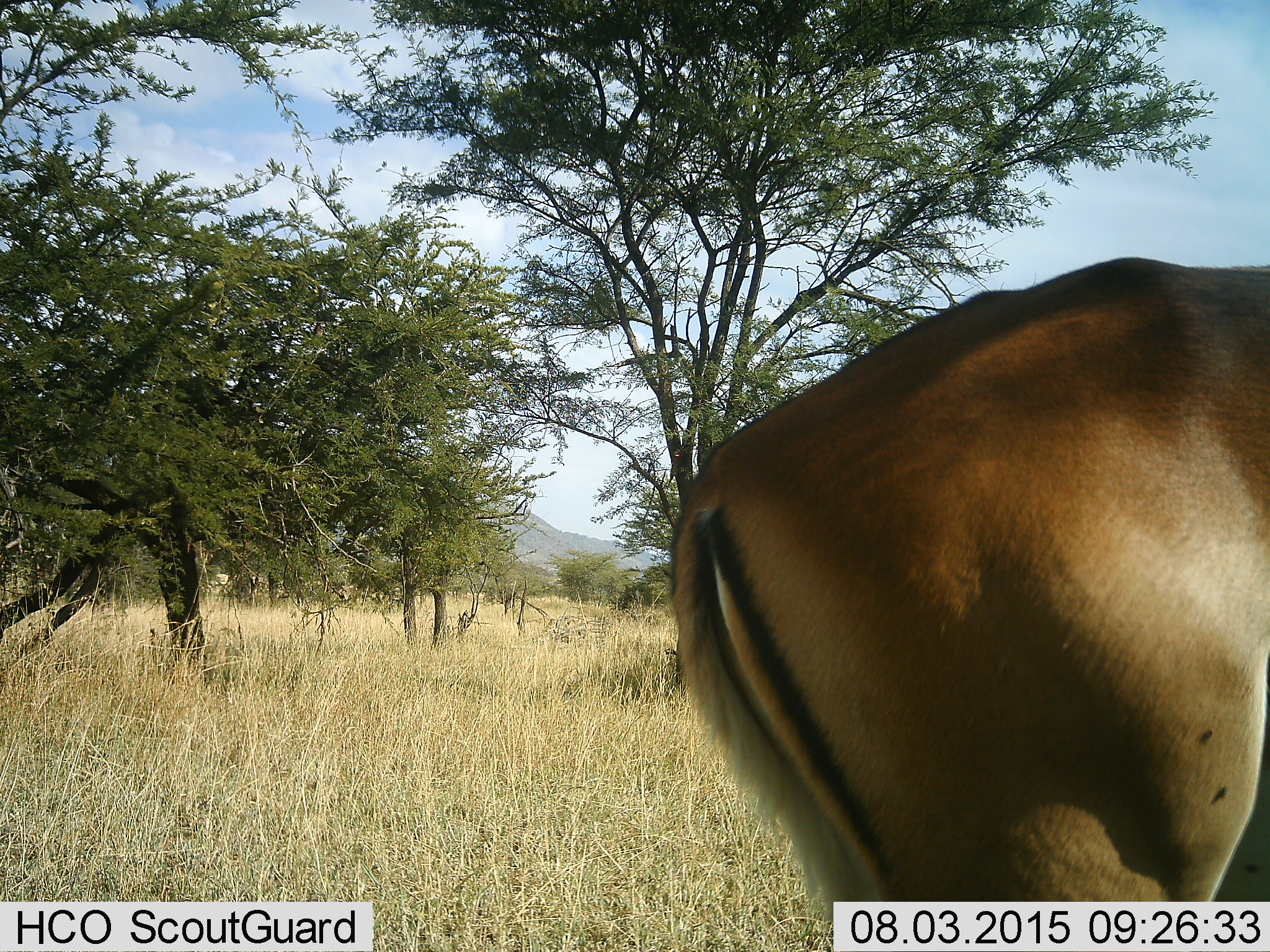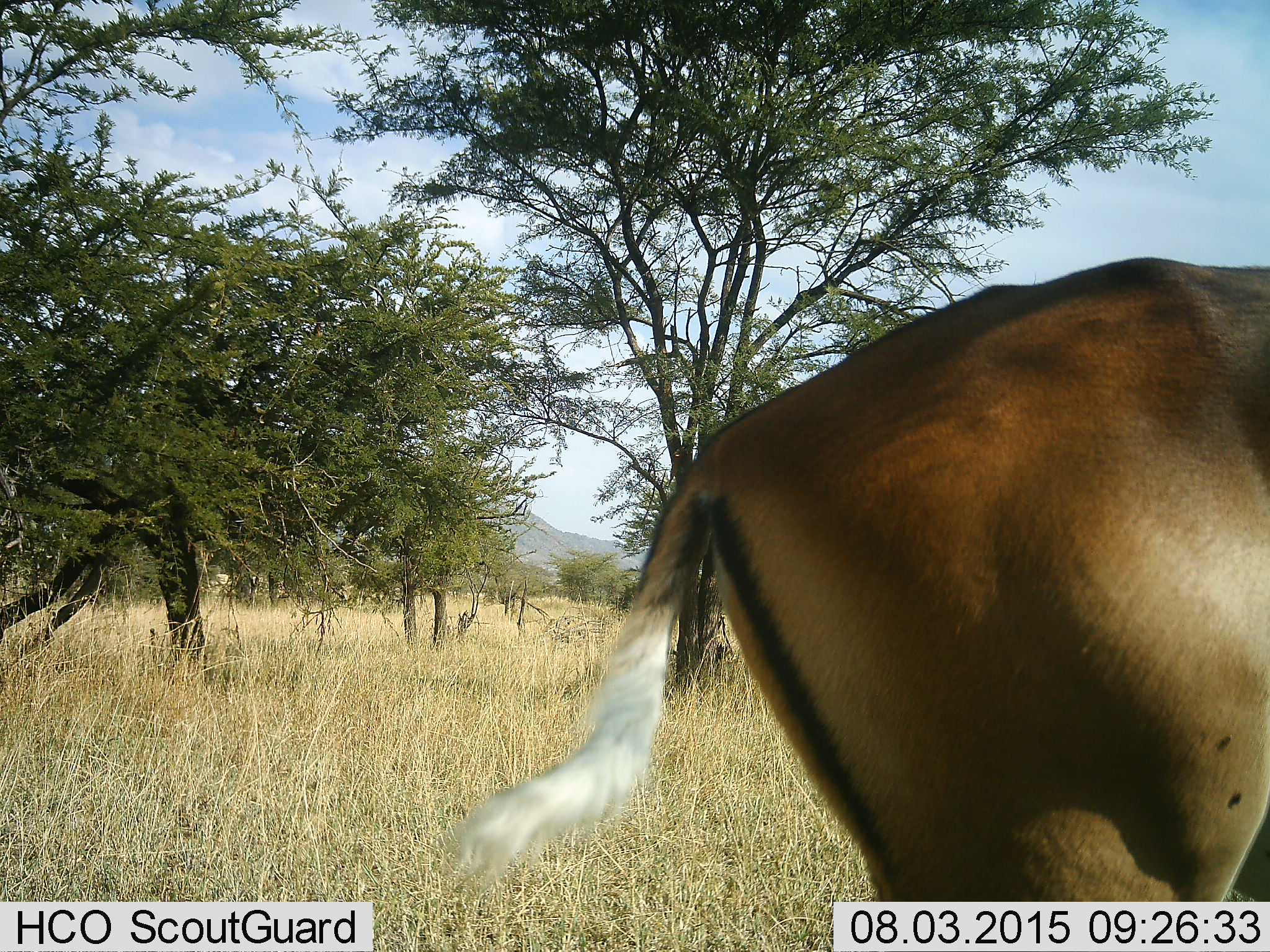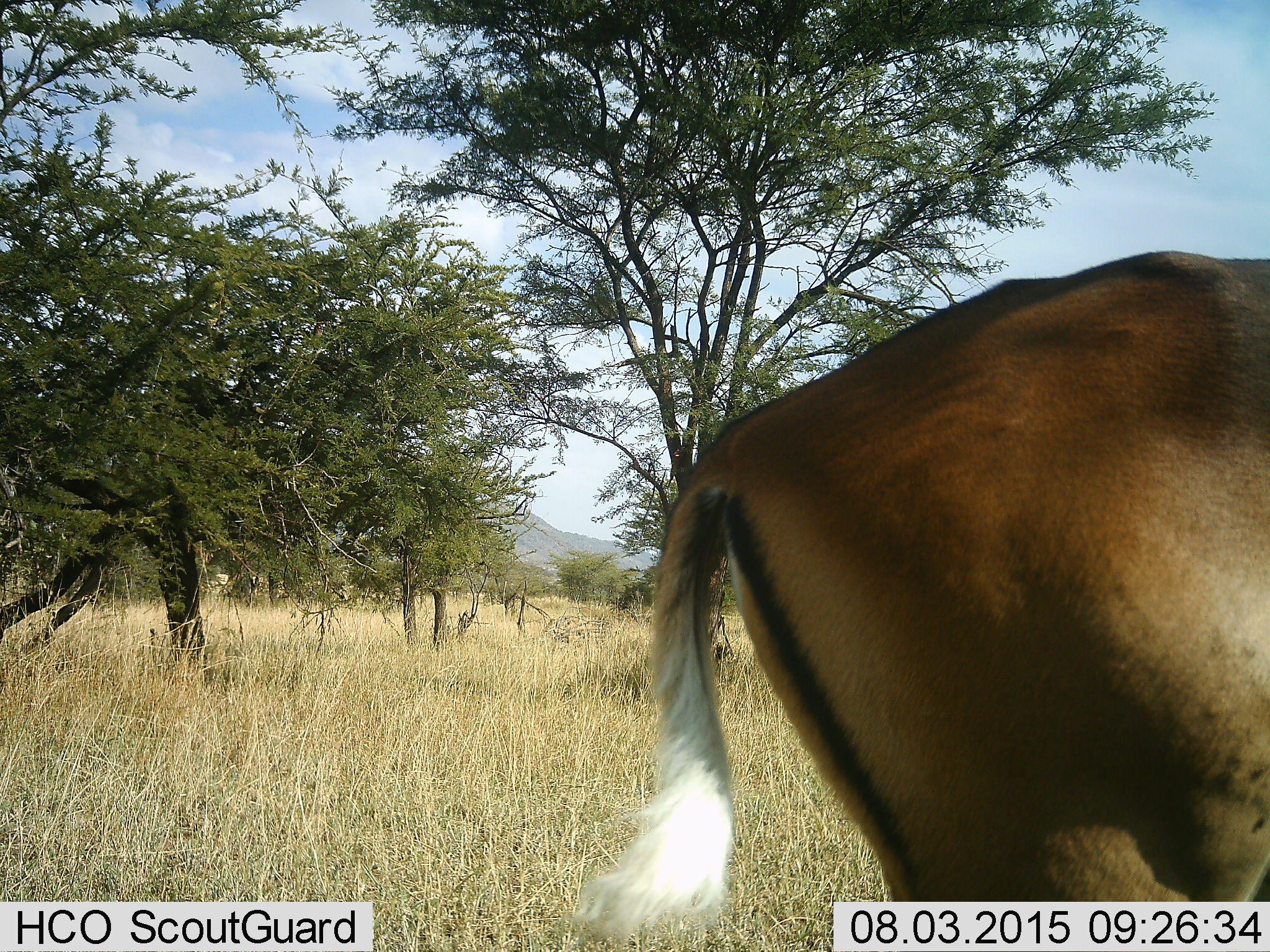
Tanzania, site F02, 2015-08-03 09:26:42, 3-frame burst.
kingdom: Animalia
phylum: Chordata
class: Mammalia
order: Artiodactyla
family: Bovidae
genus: Aepyceros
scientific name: Aepyceros melampus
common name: impala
Impala (Aepyceros melampus), count 1. Behavior (volunteer vote fractions): standing 89%, resting 0%, moving 11%, interacting 0%. Young present (vote fraction): 0%. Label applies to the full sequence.